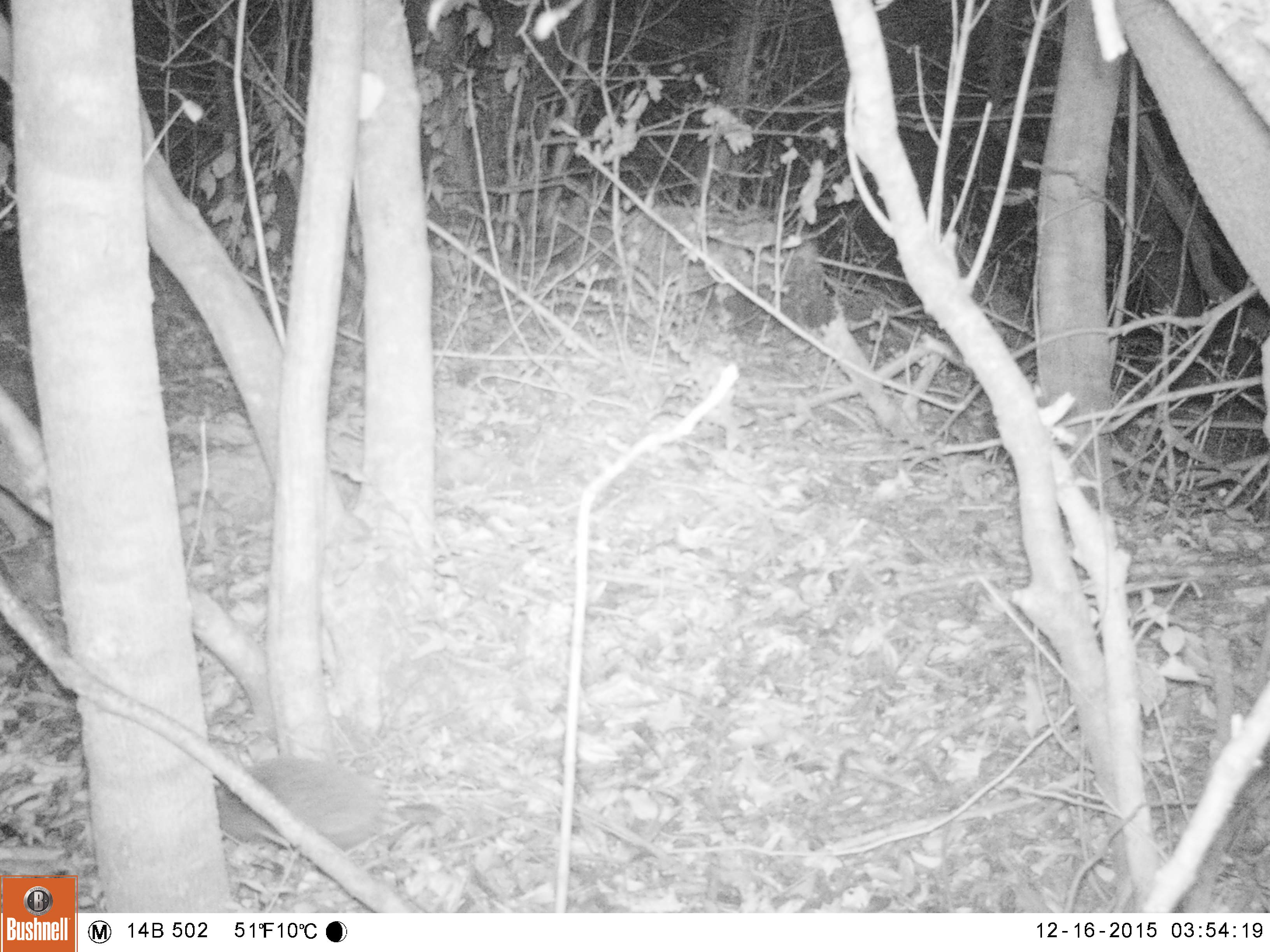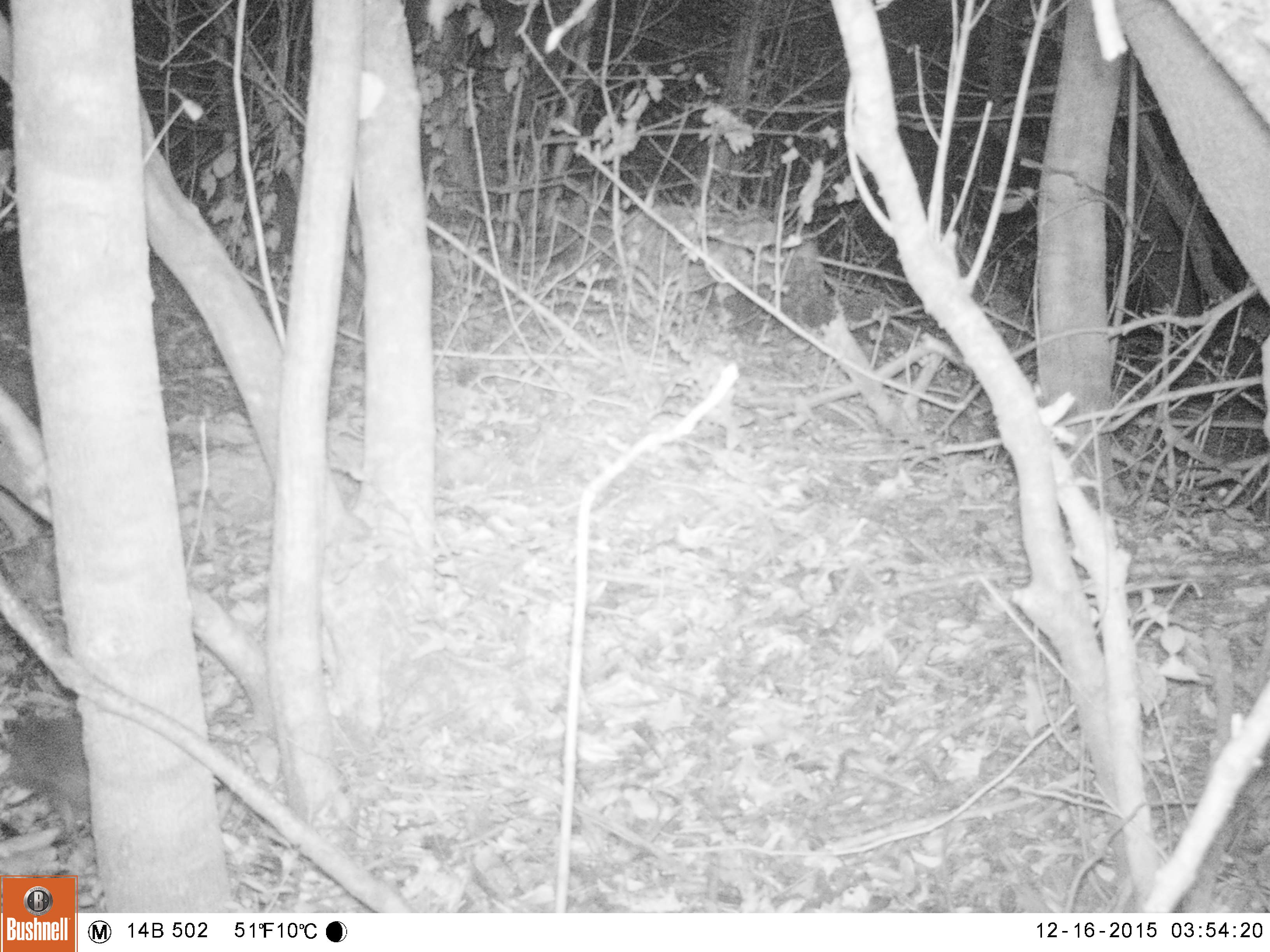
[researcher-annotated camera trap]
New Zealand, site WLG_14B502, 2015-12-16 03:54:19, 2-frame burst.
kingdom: Animalia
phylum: Chordata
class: Mammalia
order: Eulipotyphla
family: Erinaceidae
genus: Erinaceus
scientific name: Erinaceus europaeus europaeus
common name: european hedgehog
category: hedgehog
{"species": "hedgehog (european hedgehog) (Erinaceus europaeus europaeus)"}